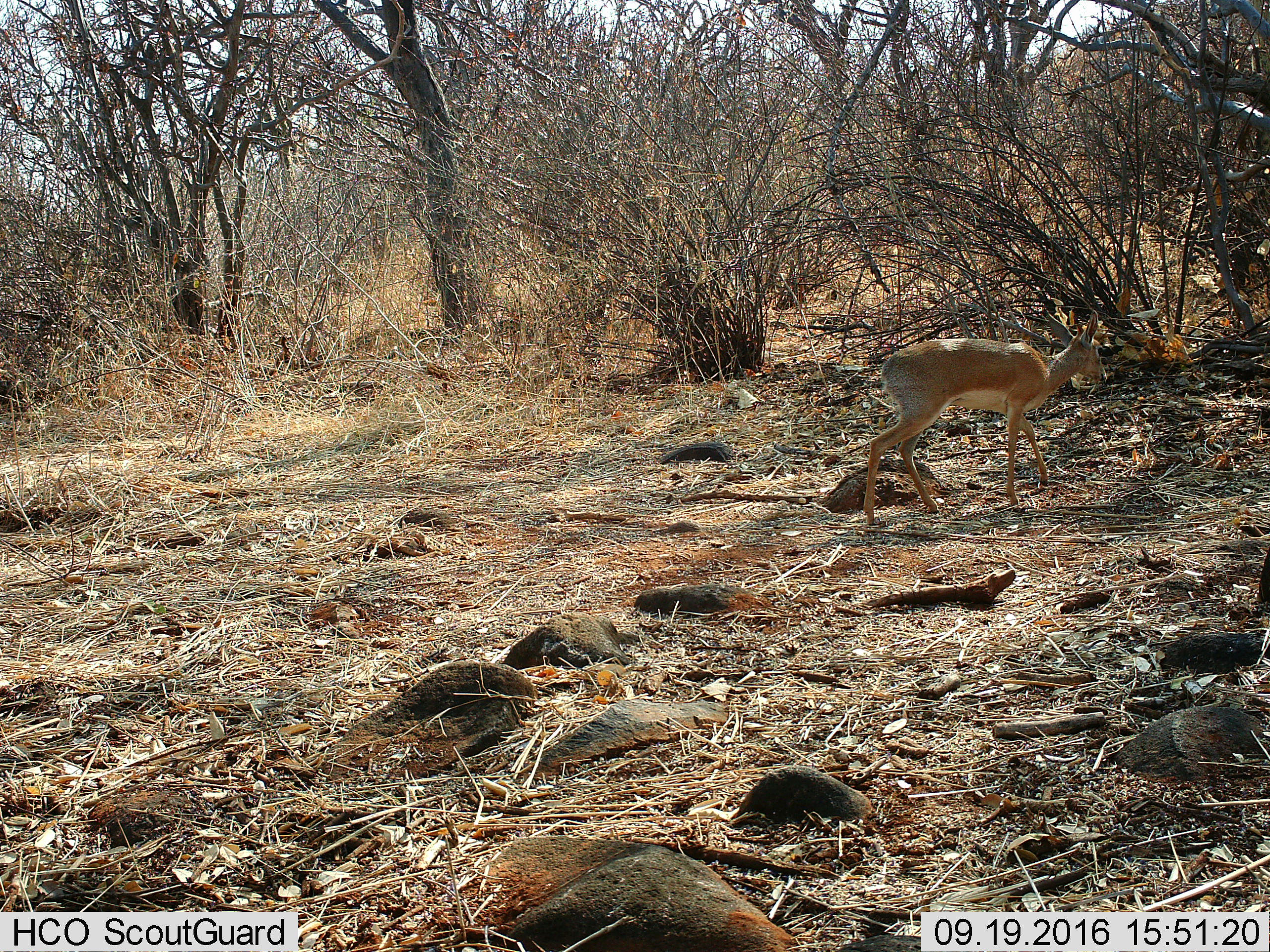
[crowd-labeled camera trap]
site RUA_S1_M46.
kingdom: Animalia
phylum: Chordata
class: Mammalia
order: Artiodactyla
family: Bovidae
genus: Madoqua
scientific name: Madoqua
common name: dik-dik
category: dikdik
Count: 1.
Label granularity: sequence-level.